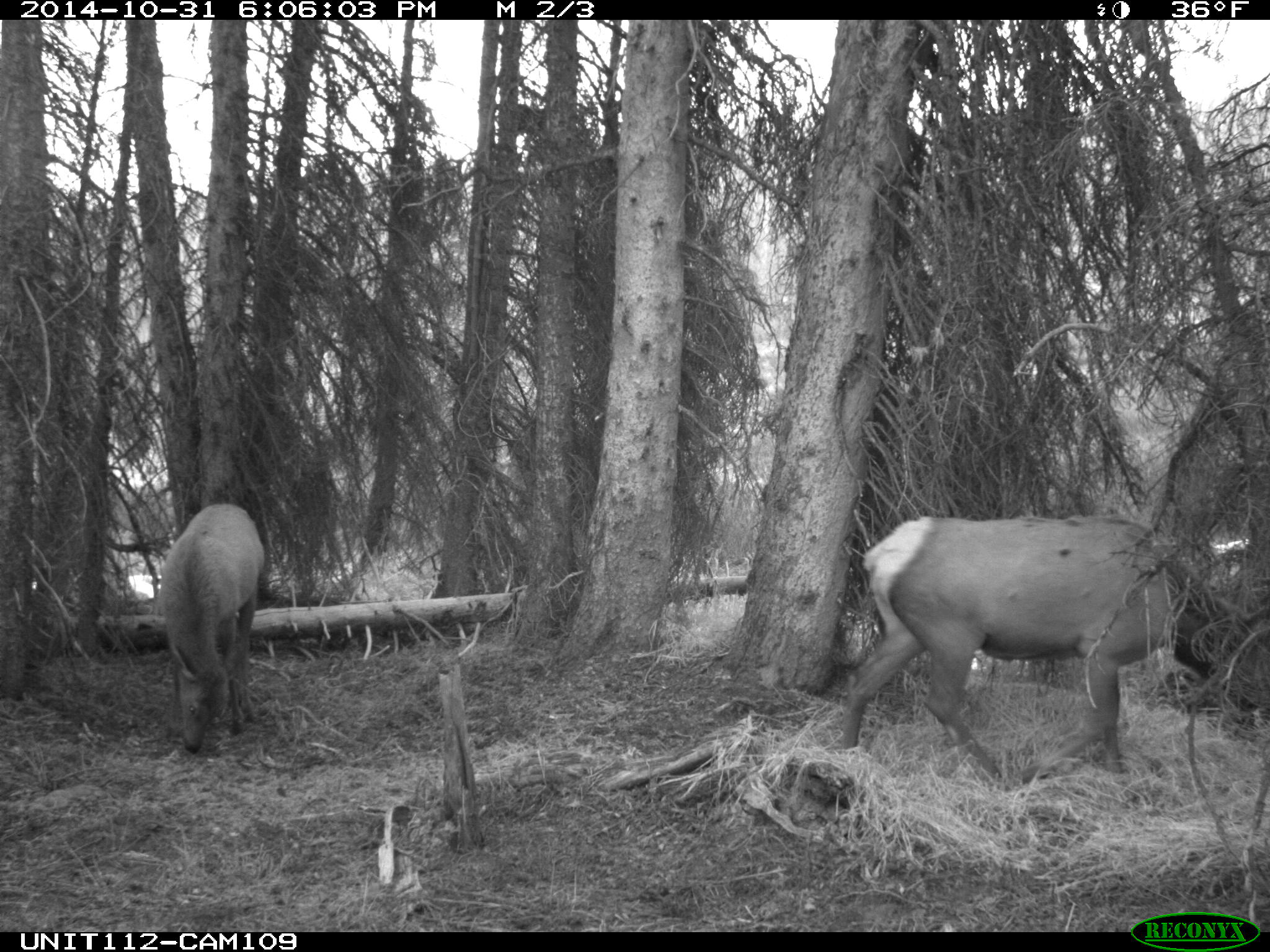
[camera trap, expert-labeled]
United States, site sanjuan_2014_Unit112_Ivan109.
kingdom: Animalia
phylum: Chordata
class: Mammalia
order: Artiodactyla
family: Cervidae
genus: Cervus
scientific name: Cervus elaphus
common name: red deer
Cervus elaphus (red deer).